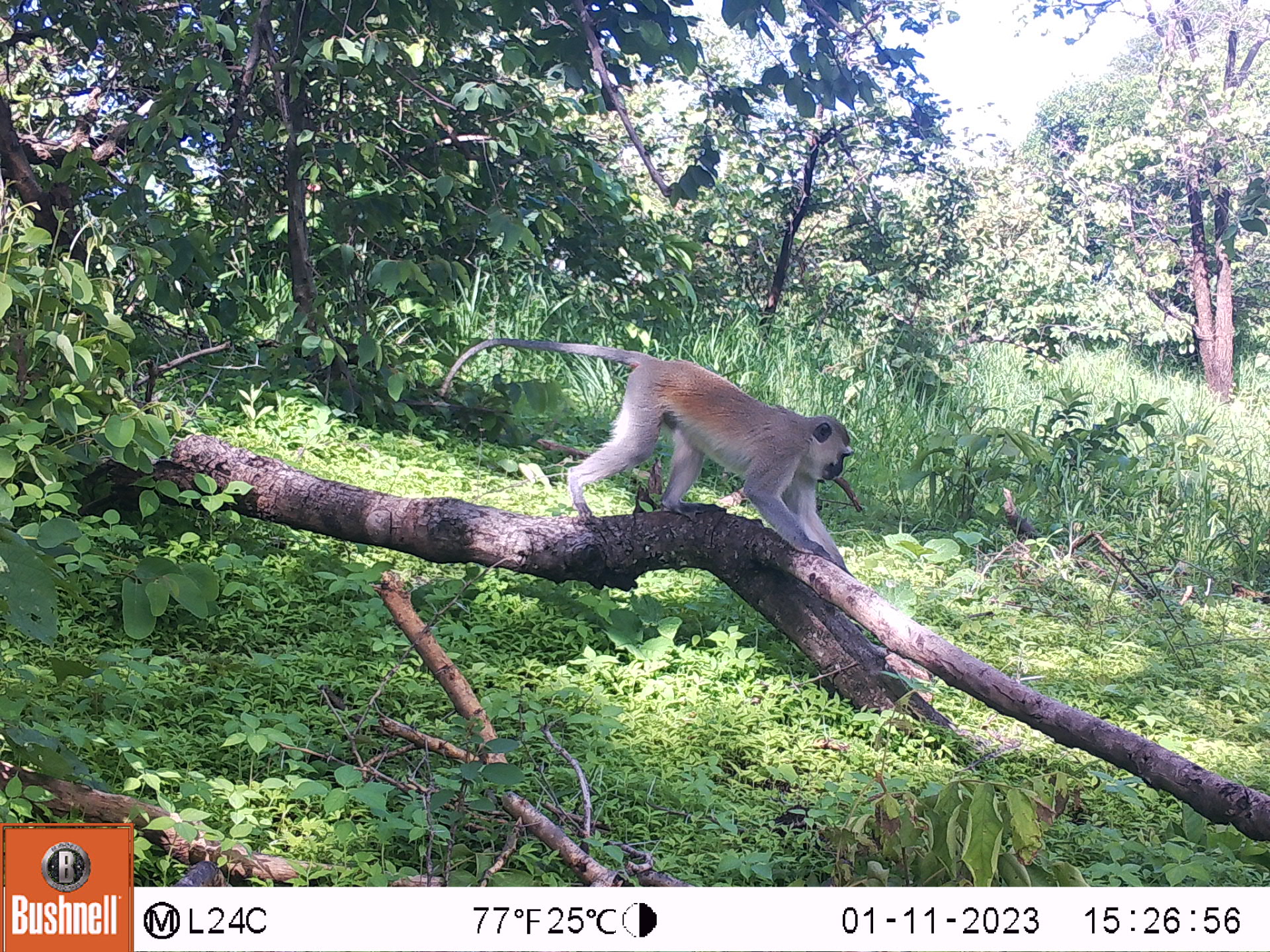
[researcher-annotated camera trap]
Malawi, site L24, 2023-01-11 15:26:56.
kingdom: Animalia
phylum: Chordata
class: Mammalia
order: Primates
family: Cercopithecidae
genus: Chlorocebus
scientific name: Chlorocebus pygerythrus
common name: vervet monkey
Vervet monkey (Chlorocebus pygerythrus), count 1.